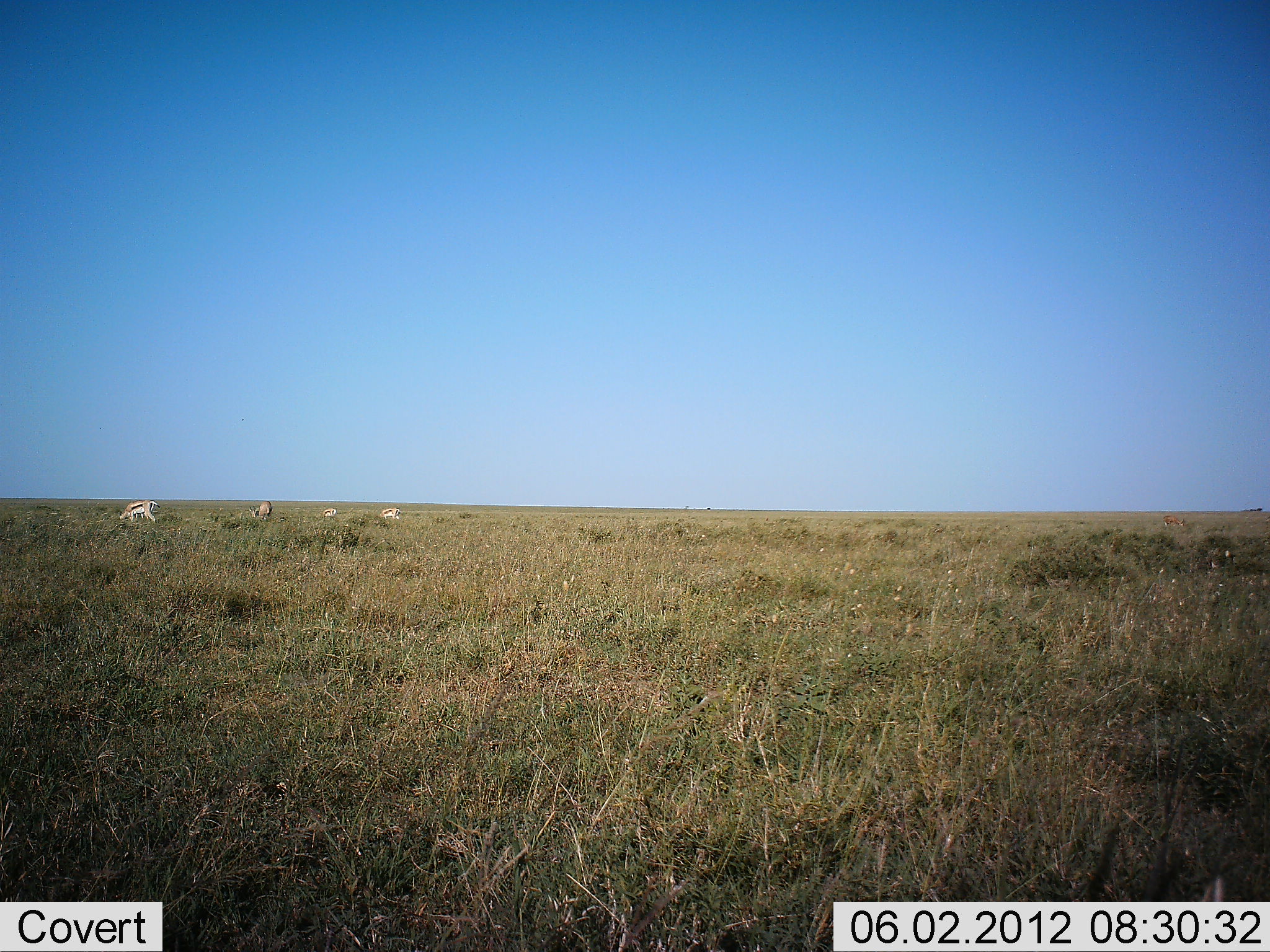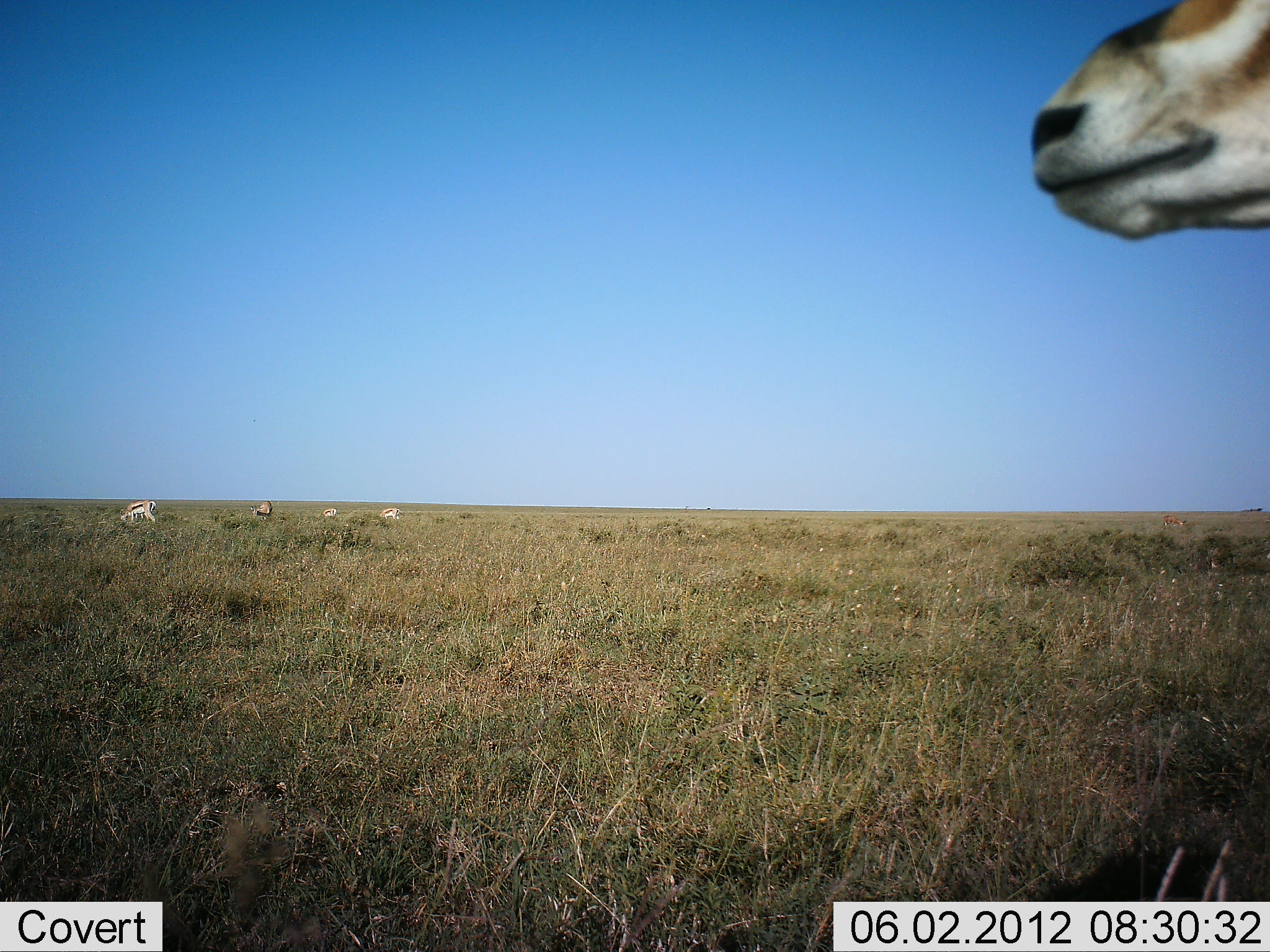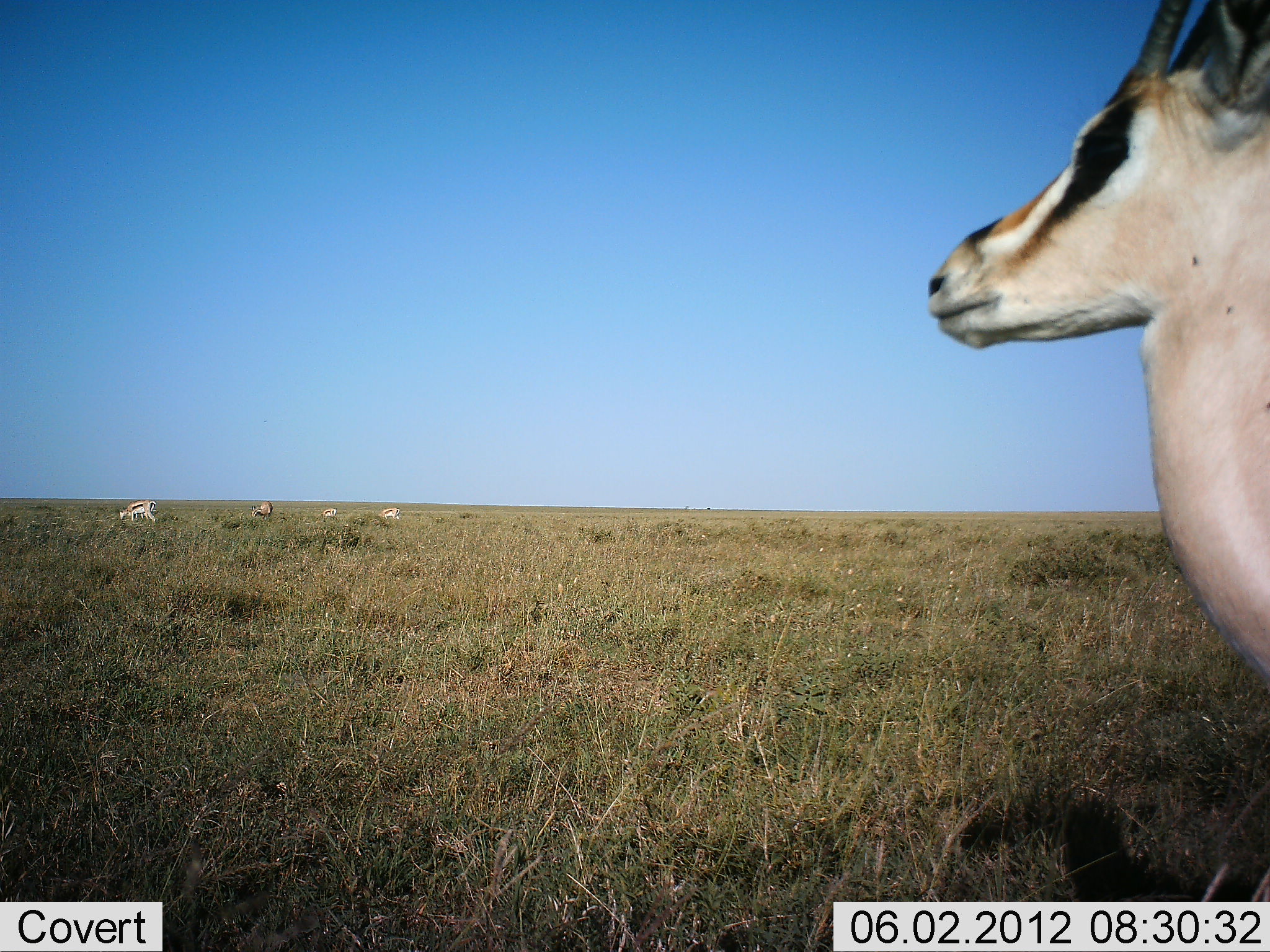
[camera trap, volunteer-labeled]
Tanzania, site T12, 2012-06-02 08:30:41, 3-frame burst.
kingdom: Animalia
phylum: Chordata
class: Mammalia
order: Artiodactyla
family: Bovidae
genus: Eudorcas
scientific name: Eudorcas thomsonii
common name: thomson's gazelle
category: gazellethomsons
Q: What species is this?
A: Gazellethomsons (thomson's gazelle) (Eudorcas thomsonii).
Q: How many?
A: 5.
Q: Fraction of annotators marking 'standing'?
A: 55%.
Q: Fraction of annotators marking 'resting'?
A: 0%.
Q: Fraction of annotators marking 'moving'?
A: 45%.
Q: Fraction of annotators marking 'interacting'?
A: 0%.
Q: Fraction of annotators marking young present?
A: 0%.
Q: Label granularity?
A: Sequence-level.